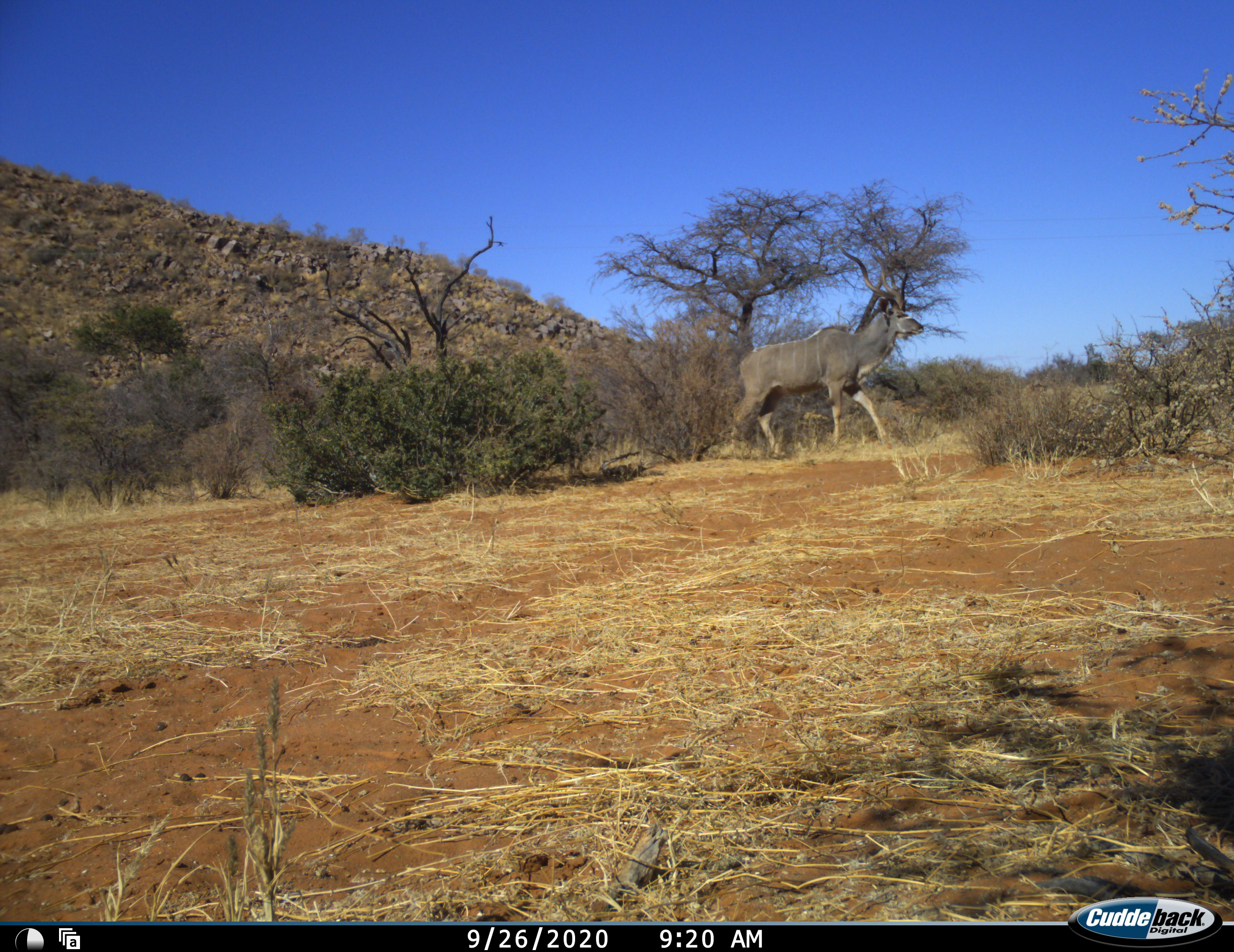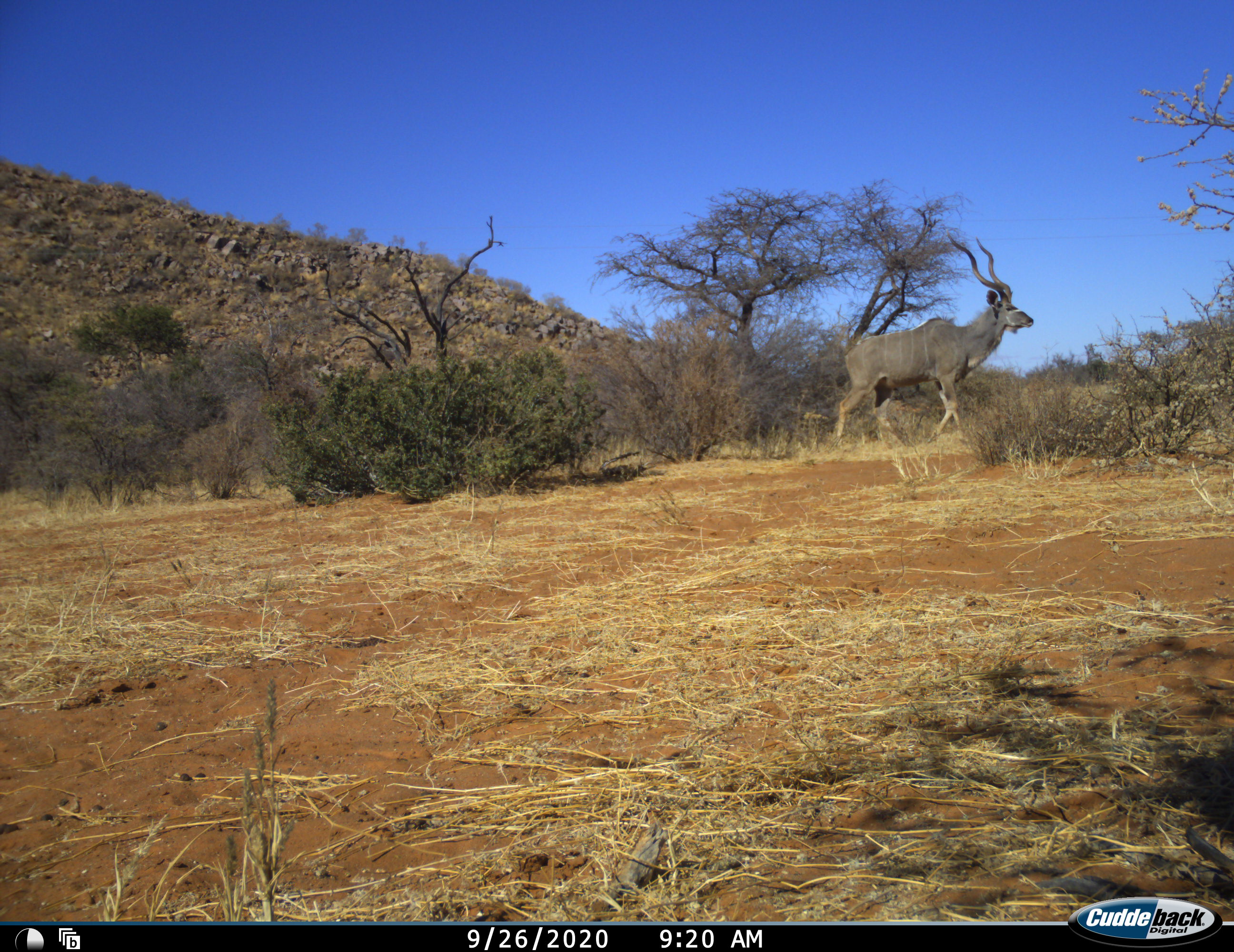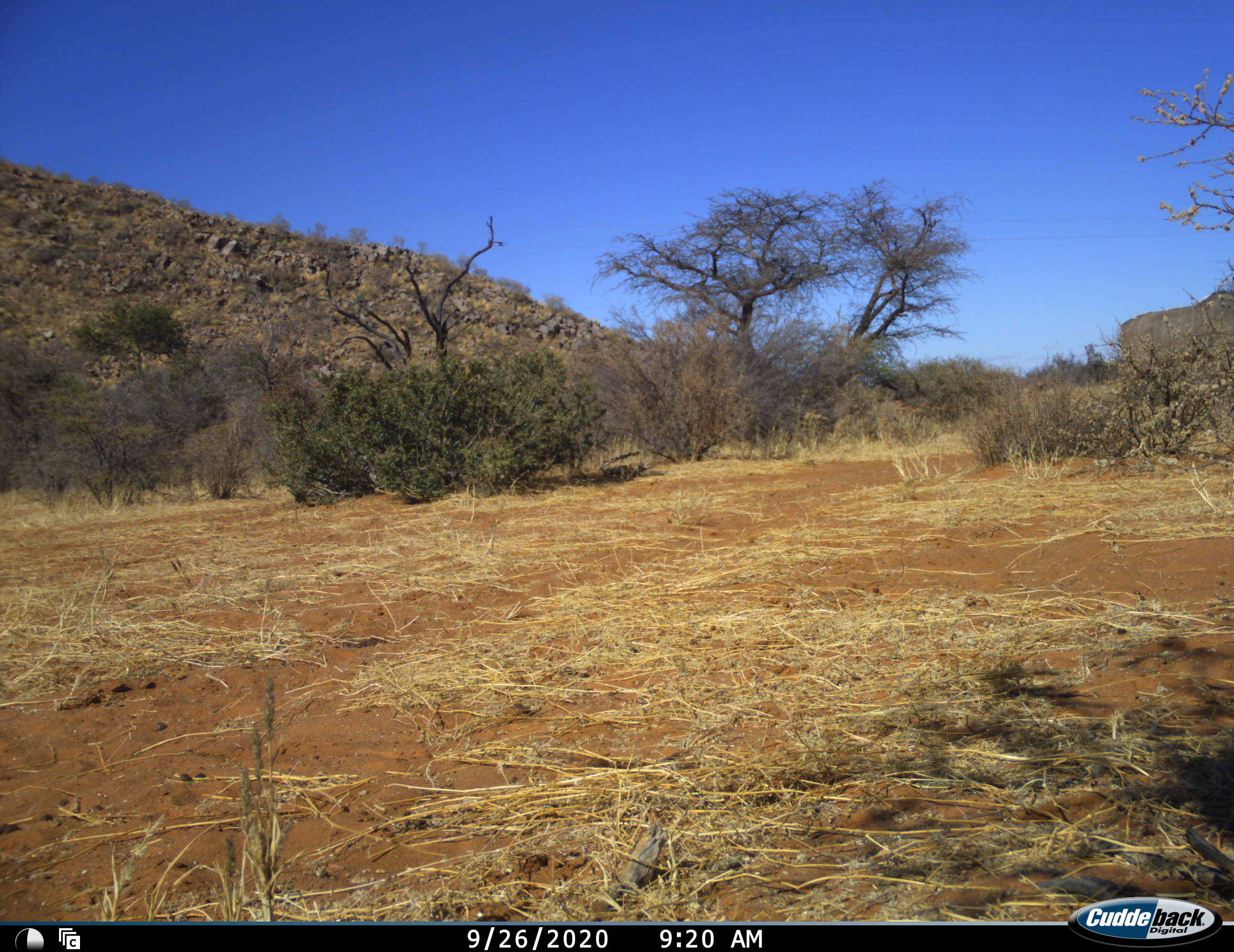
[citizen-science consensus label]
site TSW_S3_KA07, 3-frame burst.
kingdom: Animalia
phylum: Chordata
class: Mammalia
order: Artiodactyla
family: Bovidae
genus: Tragelaphus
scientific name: Tragelaphus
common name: kudu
Kudu (Tragelaphus), count 1. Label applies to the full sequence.